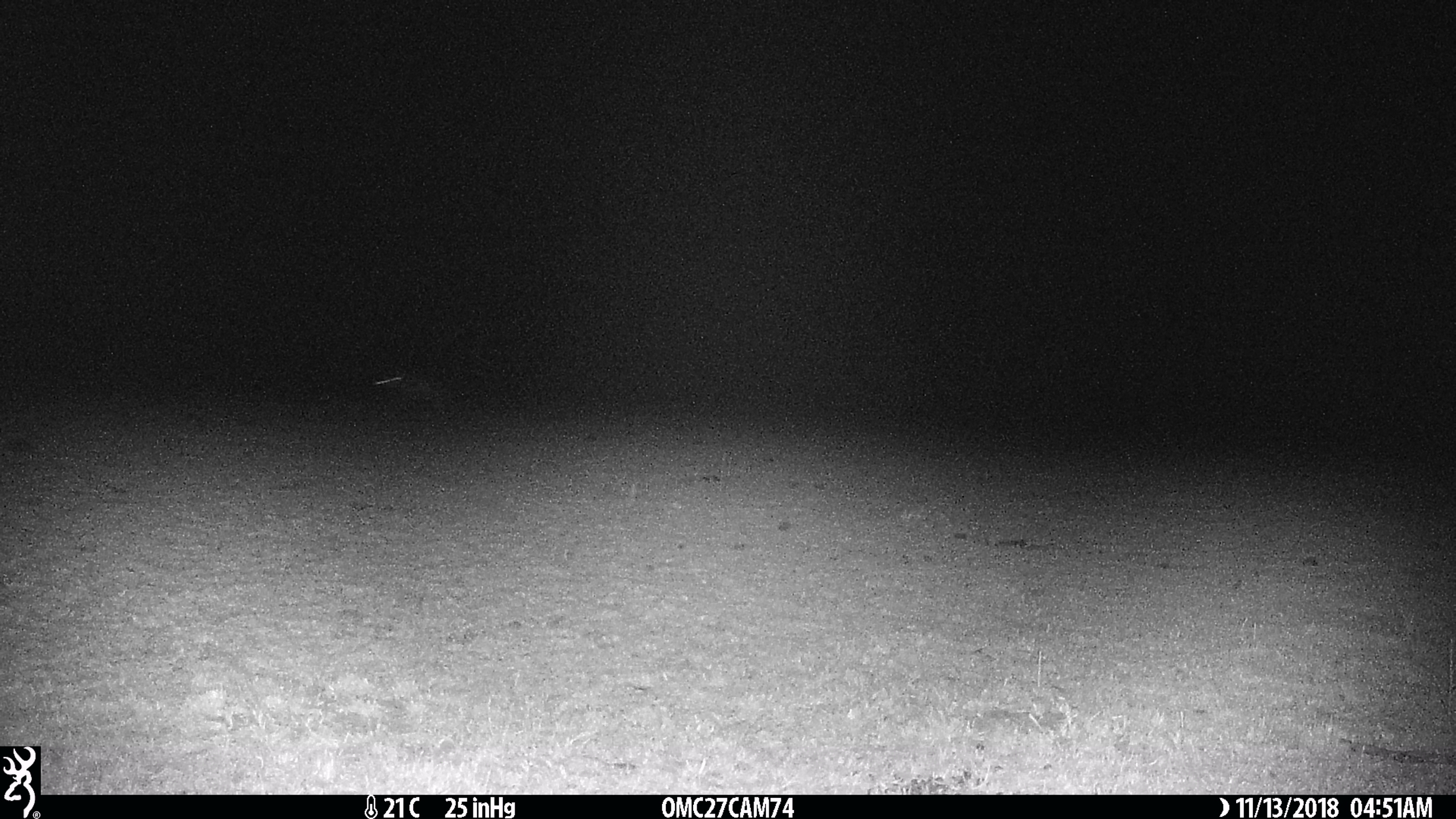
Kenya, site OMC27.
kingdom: Animalia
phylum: Chordata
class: Mammalia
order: Lagomorpha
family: Leporidae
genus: Lepus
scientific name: Lepus capensis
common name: cape hare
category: hare